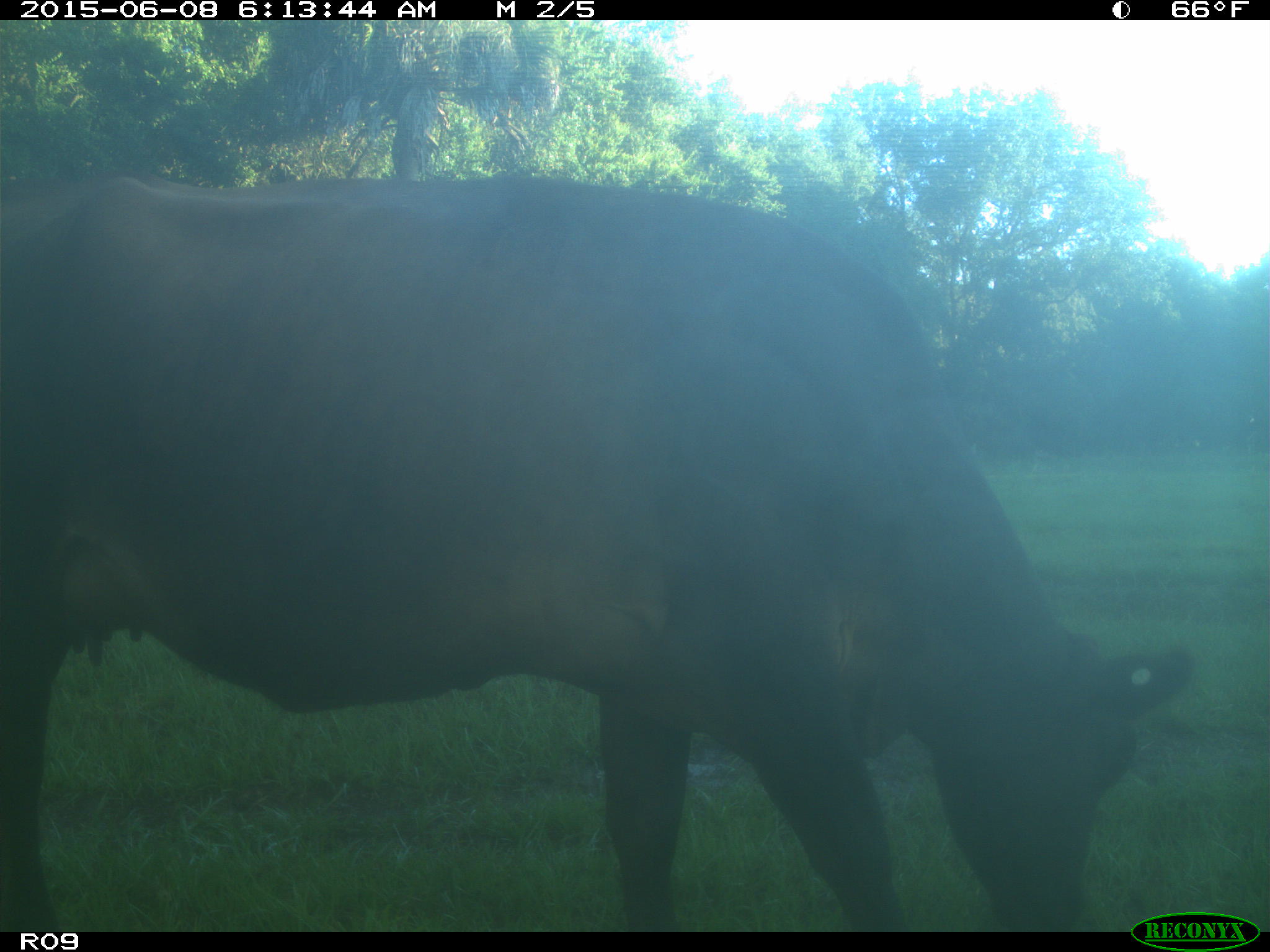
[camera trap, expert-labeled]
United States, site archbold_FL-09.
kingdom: Animalia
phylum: Chordata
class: Mammalia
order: Artiodactyla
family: Bovidae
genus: Bos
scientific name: Bos taurus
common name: domestic cow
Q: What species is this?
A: Bos taurus (domestic cow).